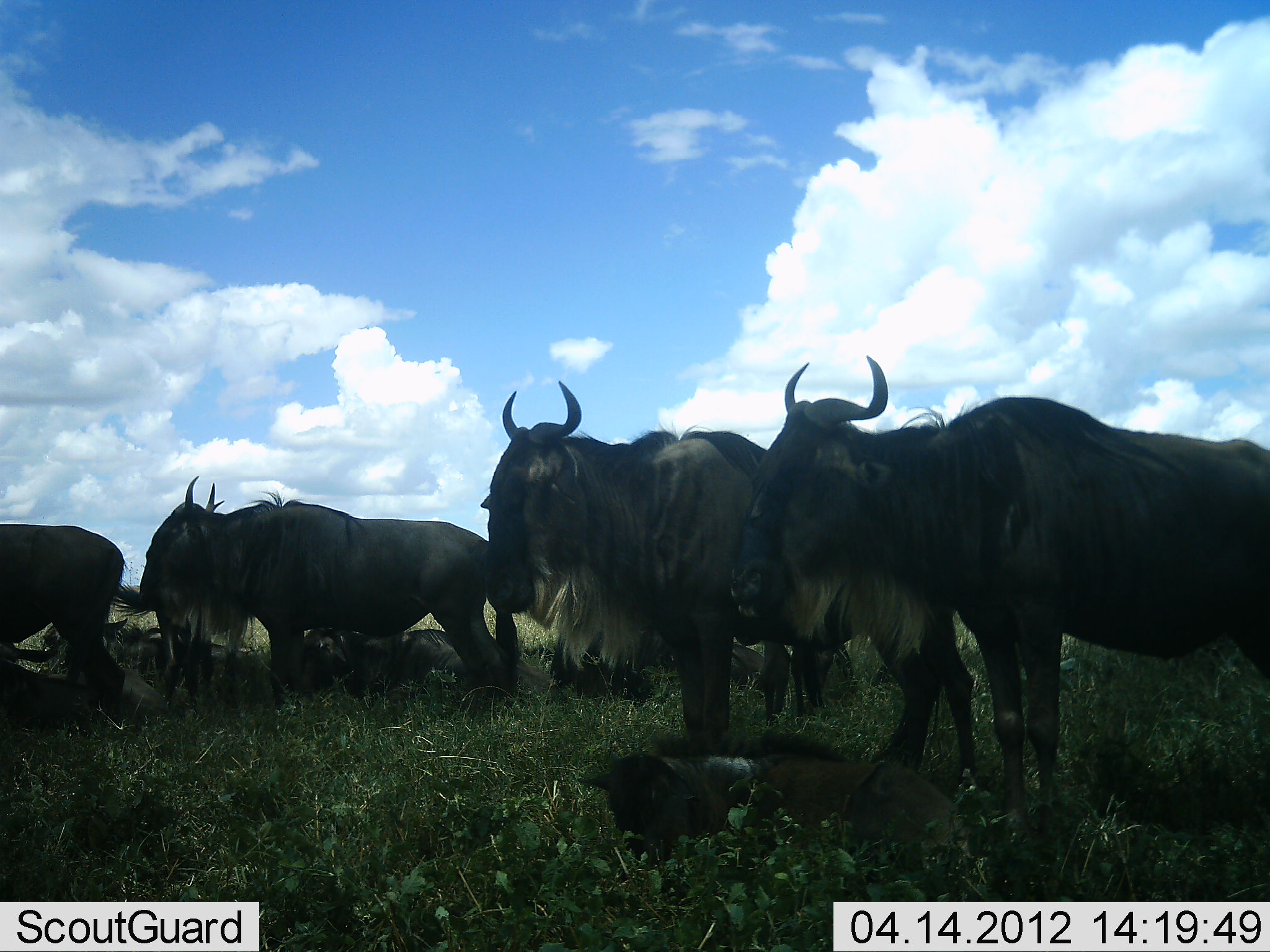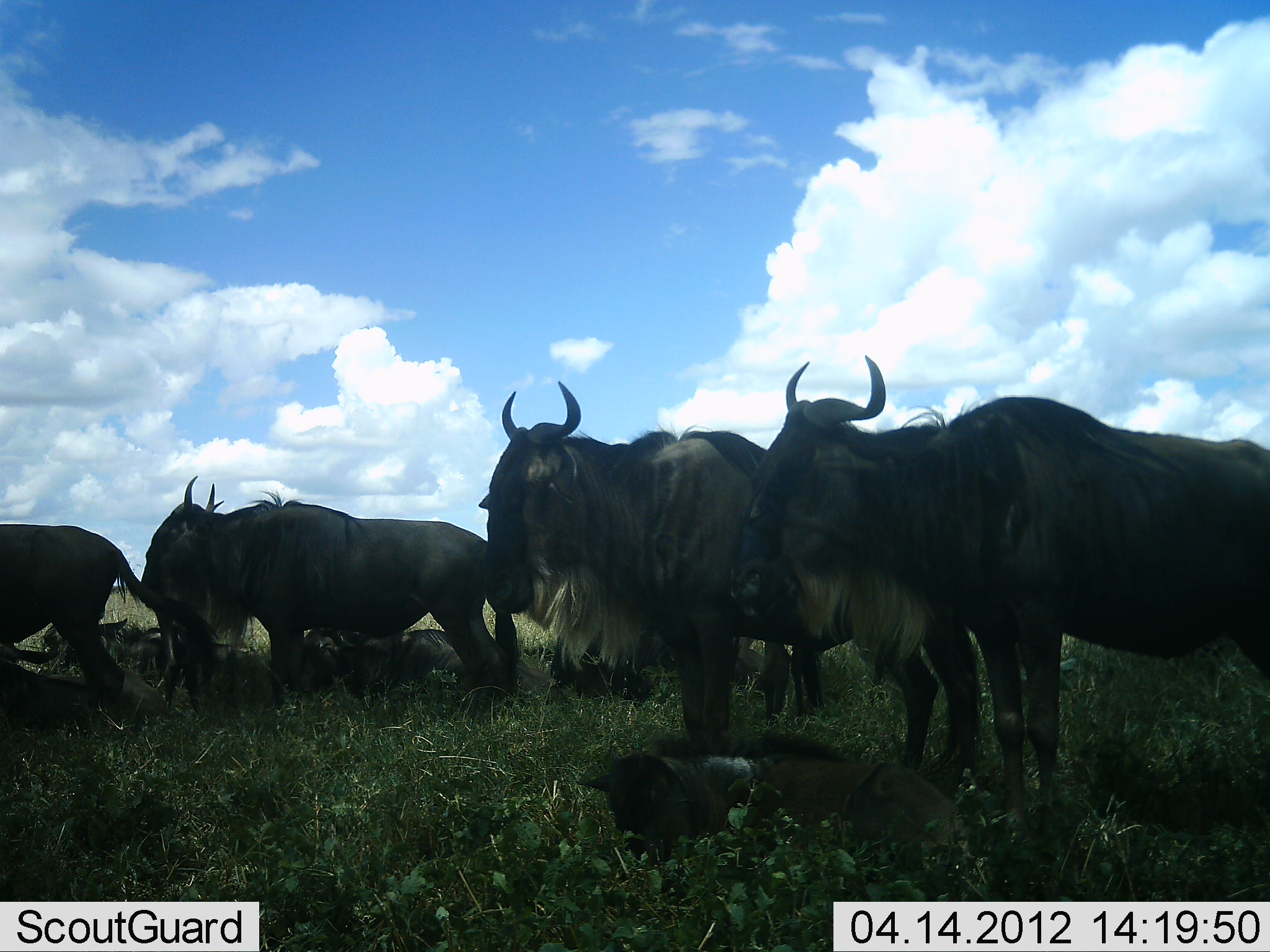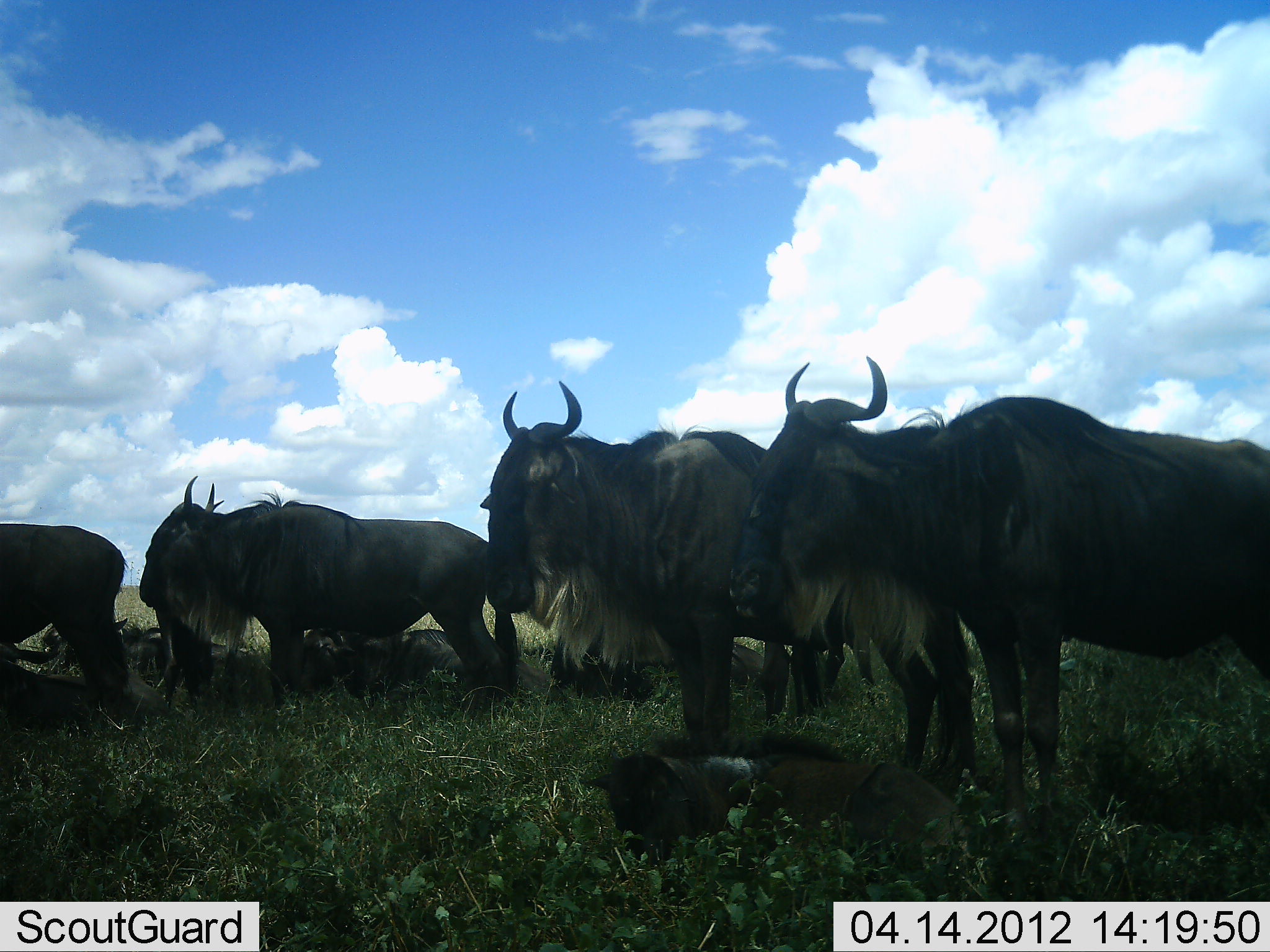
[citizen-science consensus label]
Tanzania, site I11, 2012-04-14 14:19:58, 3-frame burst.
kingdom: Animalia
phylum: Chordata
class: Mammalia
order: Artiodactyla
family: Bovidae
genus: Connochaetes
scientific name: Connochaetes taurinus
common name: blue wildebeest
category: wildebeest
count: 8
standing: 96%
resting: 70%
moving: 0%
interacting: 0%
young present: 65%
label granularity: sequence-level